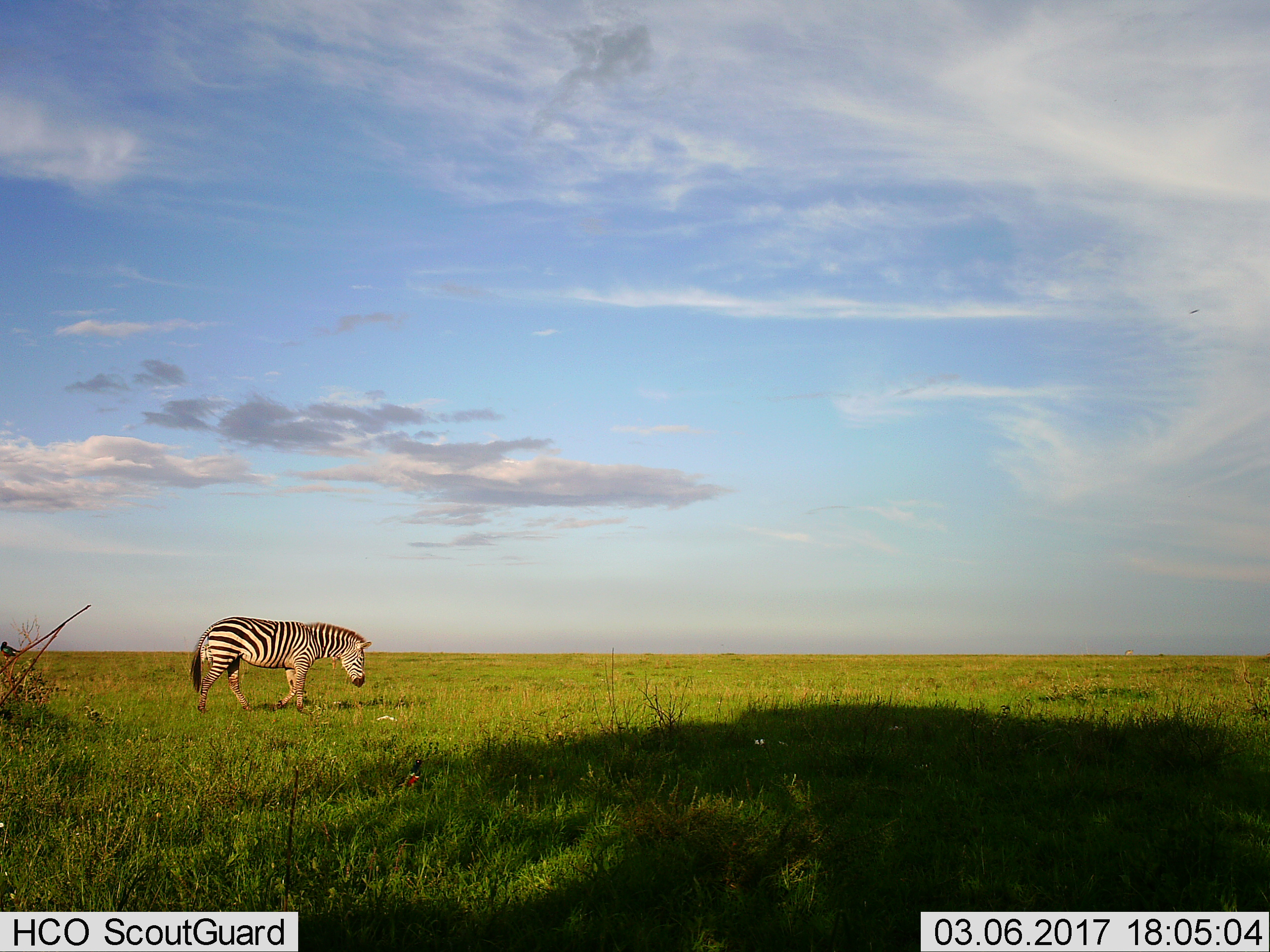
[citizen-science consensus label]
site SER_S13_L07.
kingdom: Animalia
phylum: Chordata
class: Mammalia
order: Perissodactyla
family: Equidae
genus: Equus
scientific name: Equus quagga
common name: plains zebra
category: zebraplains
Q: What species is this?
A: Zebraplains (plains zebra) (Equus quagga).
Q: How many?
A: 1.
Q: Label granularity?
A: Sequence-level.